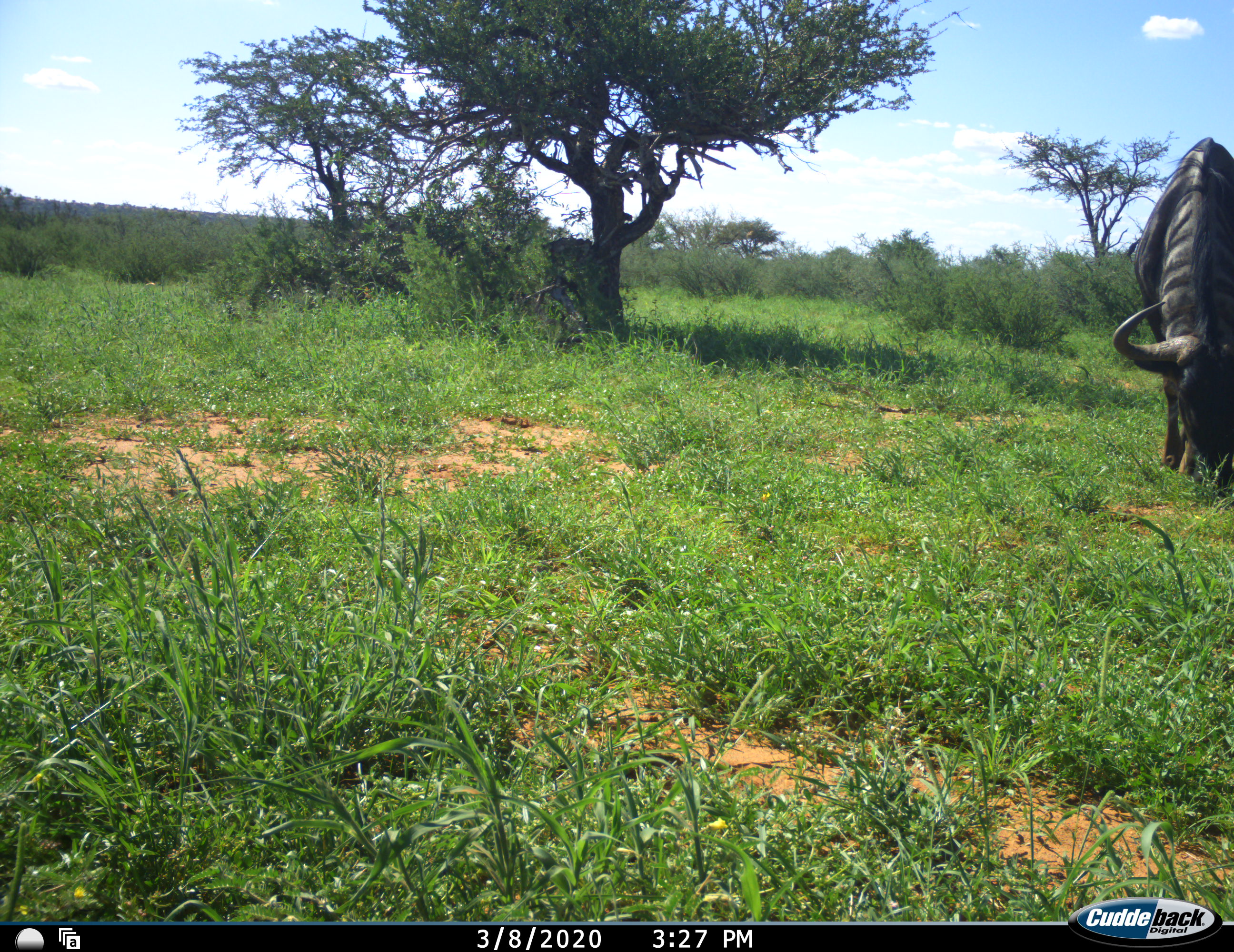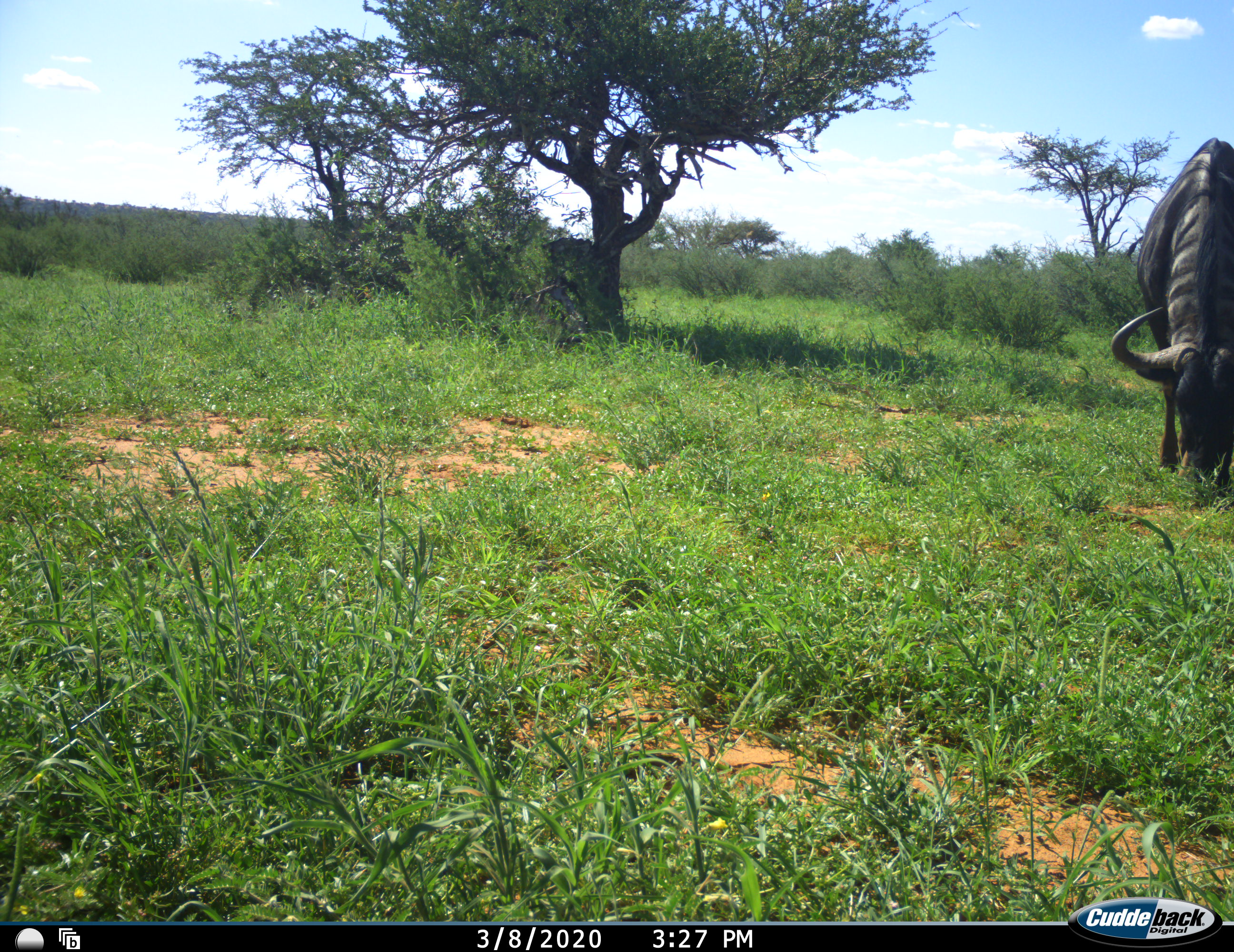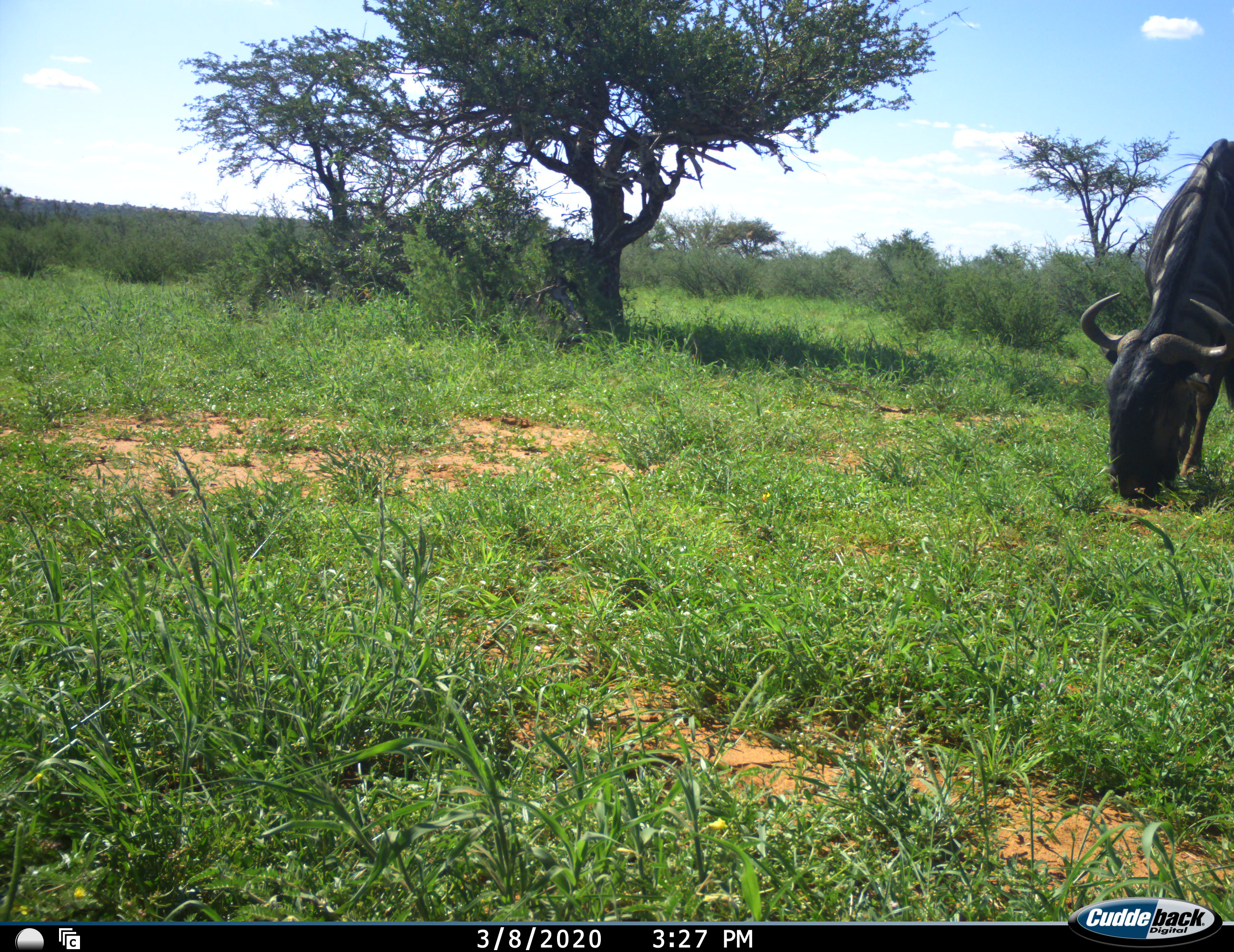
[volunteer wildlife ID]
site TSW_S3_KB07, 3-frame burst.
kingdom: Animalia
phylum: Chordata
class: Mammalia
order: Artiodactyla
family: Bovidae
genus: Connochaetes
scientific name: Connochaetes taurinus taurinus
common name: blue wildebeest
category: wildebeestblue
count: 1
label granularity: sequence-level